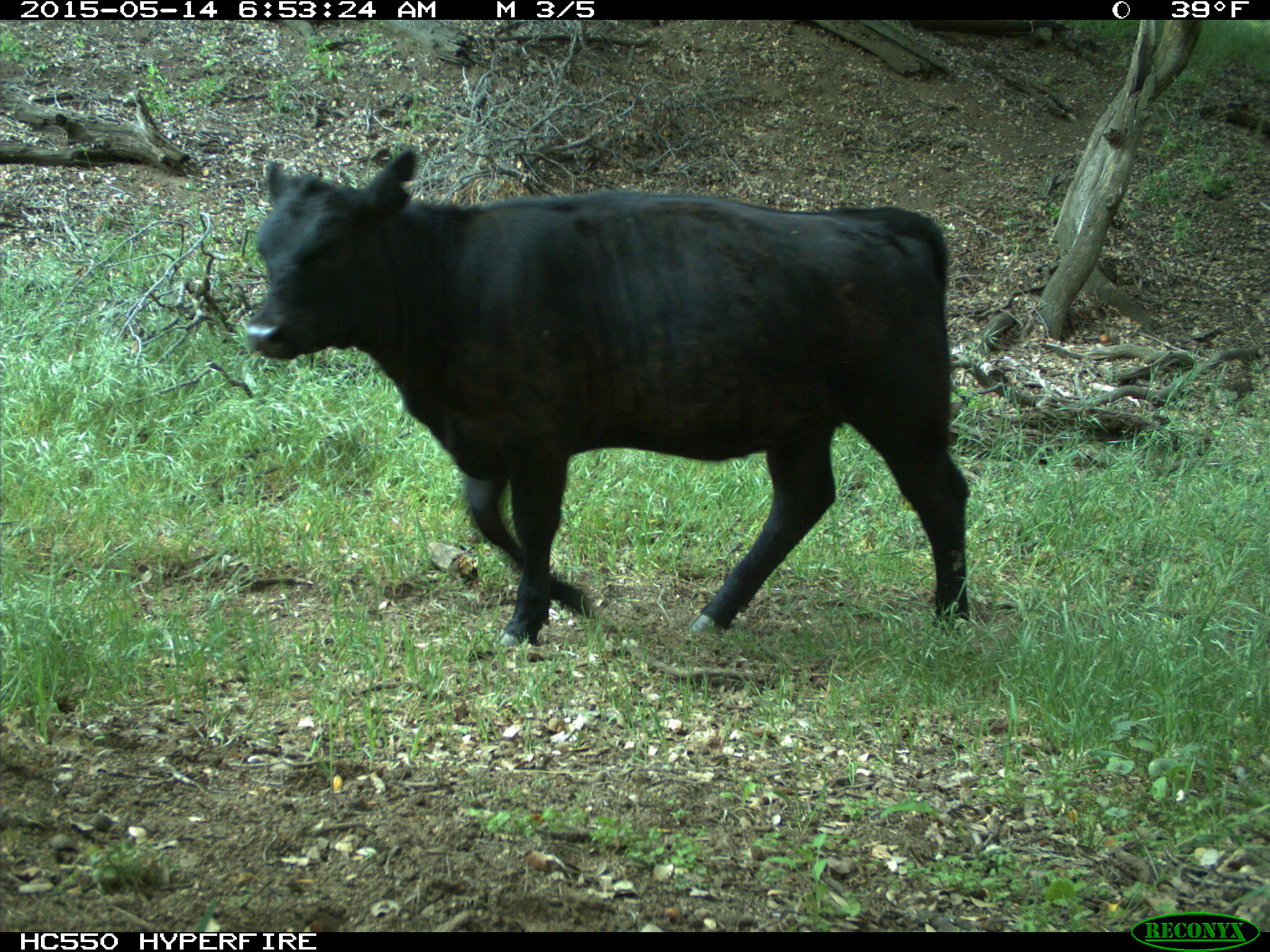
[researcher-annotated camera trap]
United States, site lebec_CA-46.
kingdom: Animalia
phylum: Chordata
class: Mammalia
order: Artiodactyla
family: Bovidae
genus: Bos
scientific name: Bos taurus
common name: domestic cow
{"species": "Bos taurus (domestic cow)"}